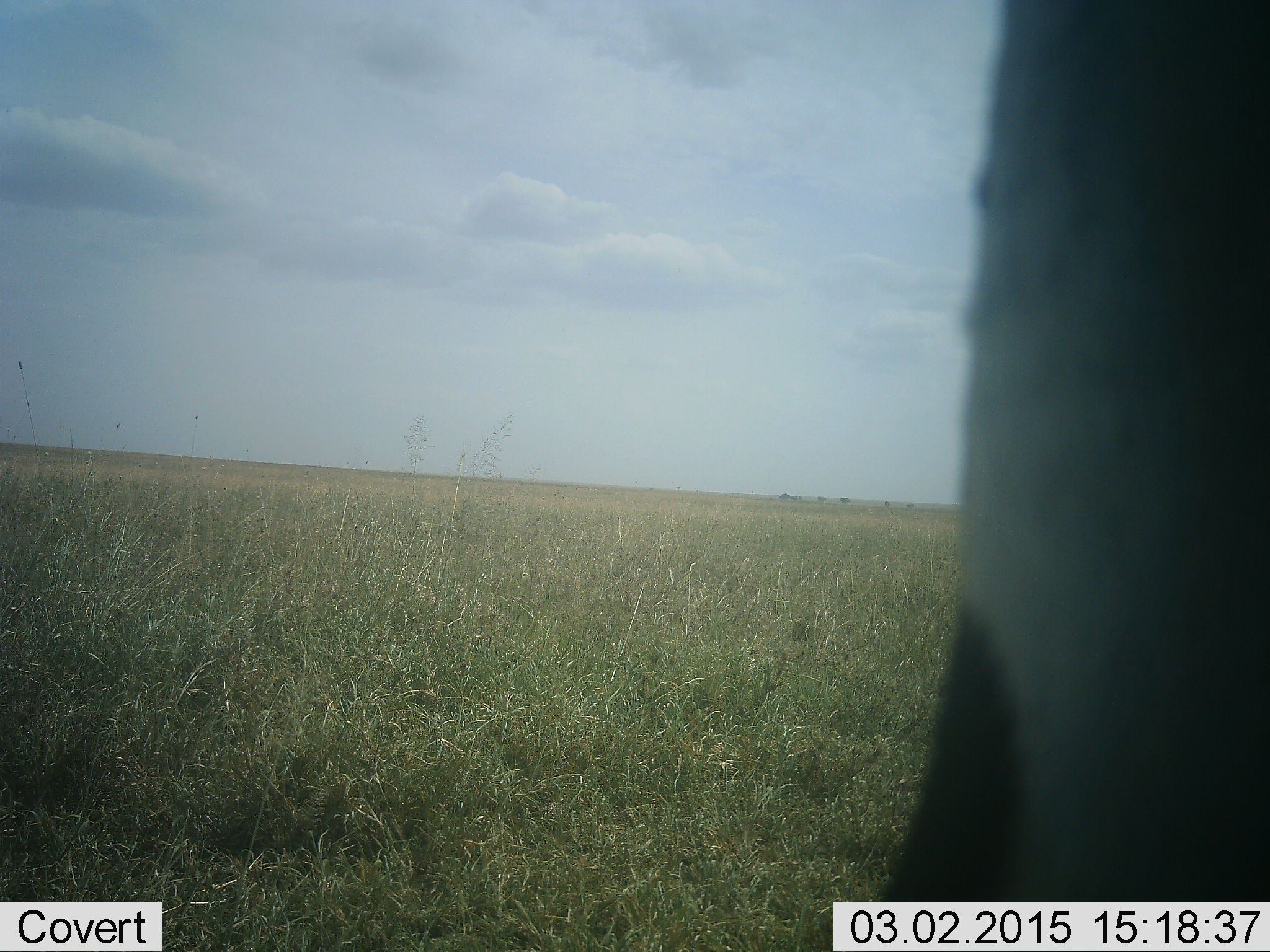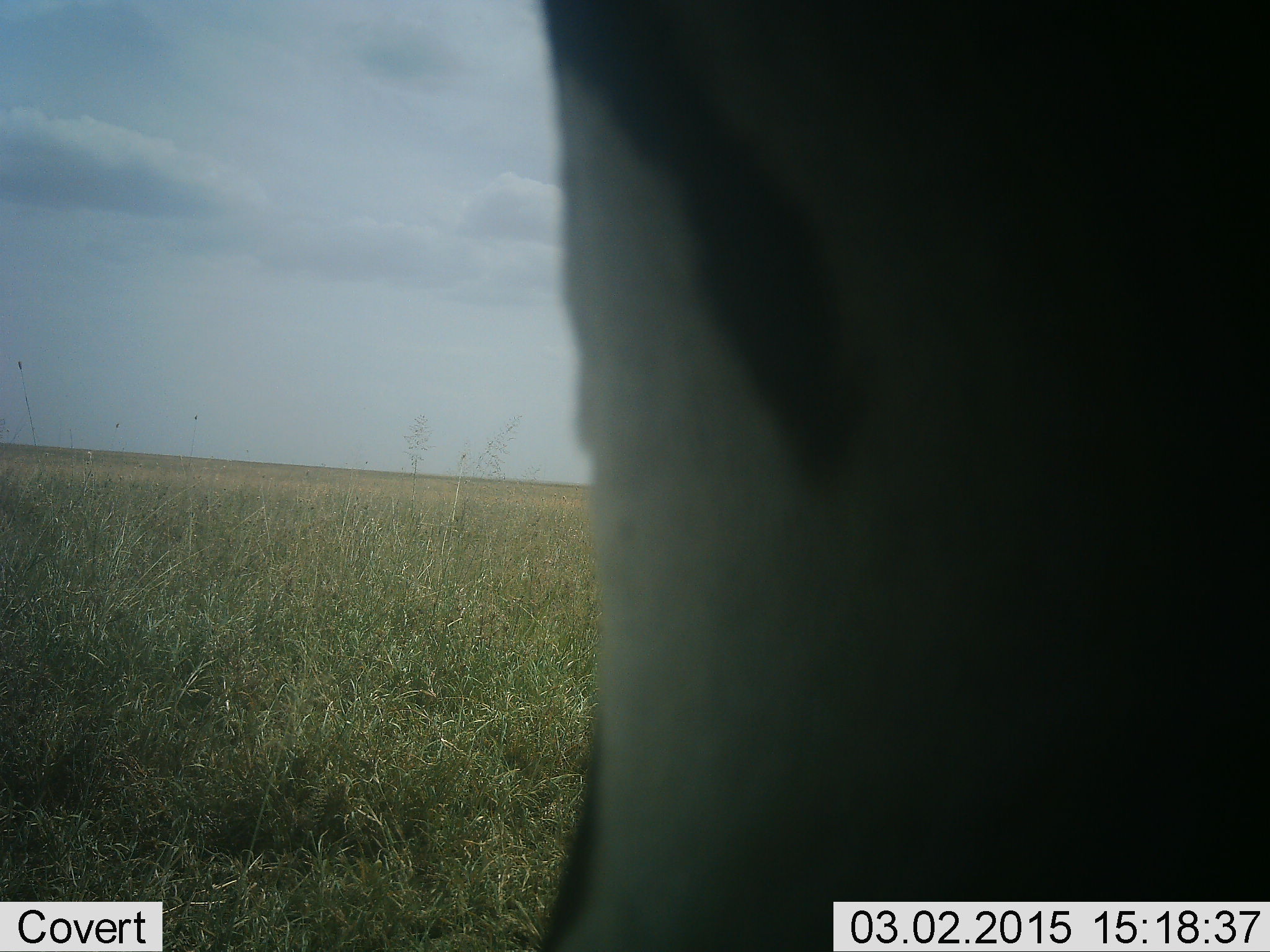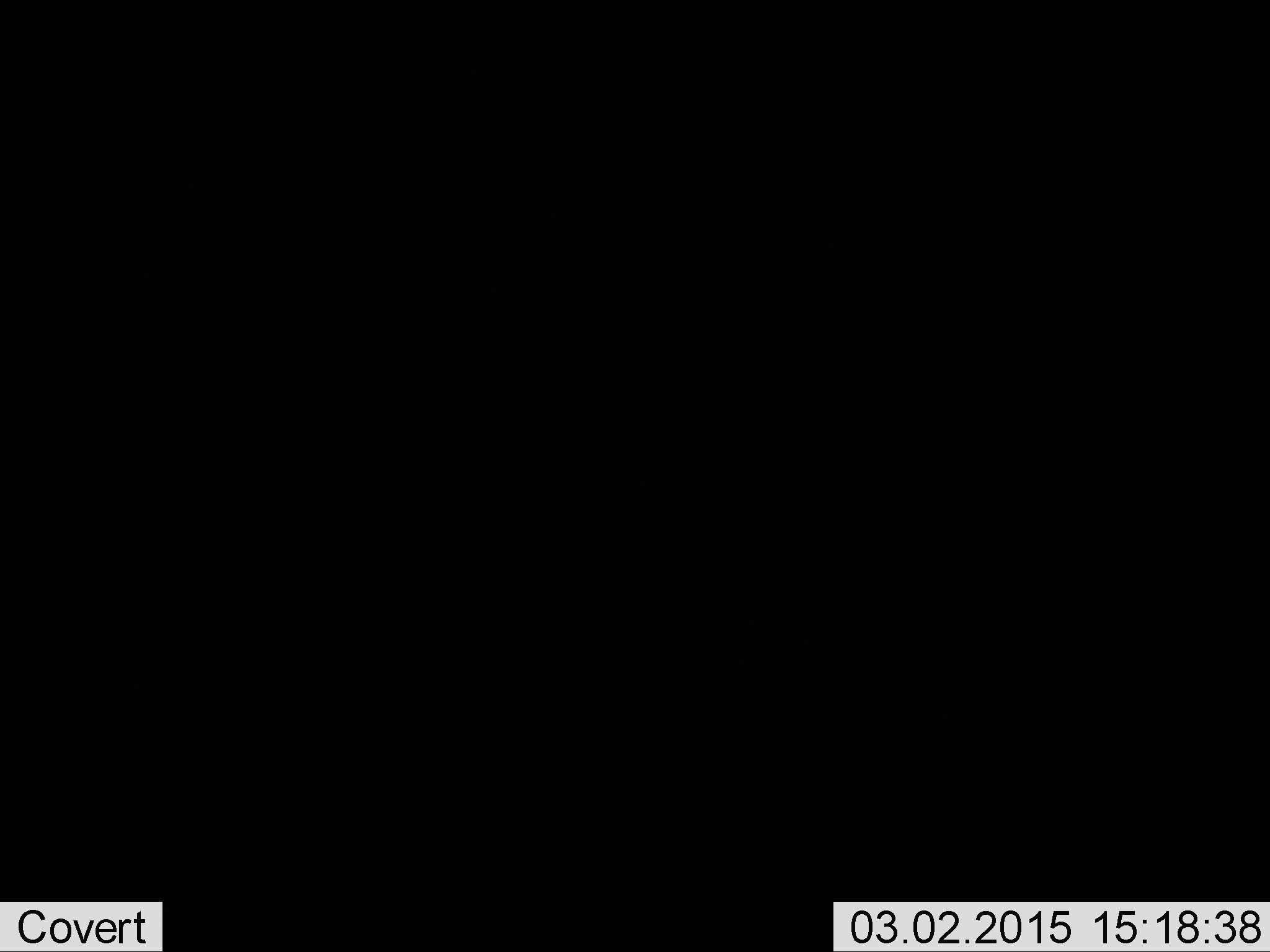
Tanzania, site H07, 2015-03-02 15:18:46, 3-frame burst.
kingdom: Animalia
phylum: Chordata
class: Mammalia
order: Perissodactyla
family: Equidae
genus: Equus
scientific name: Equus quagga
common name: plains zebra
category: zebra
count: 1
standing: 0%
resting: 0%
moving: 100%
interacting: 0%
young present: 0%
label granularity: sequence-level